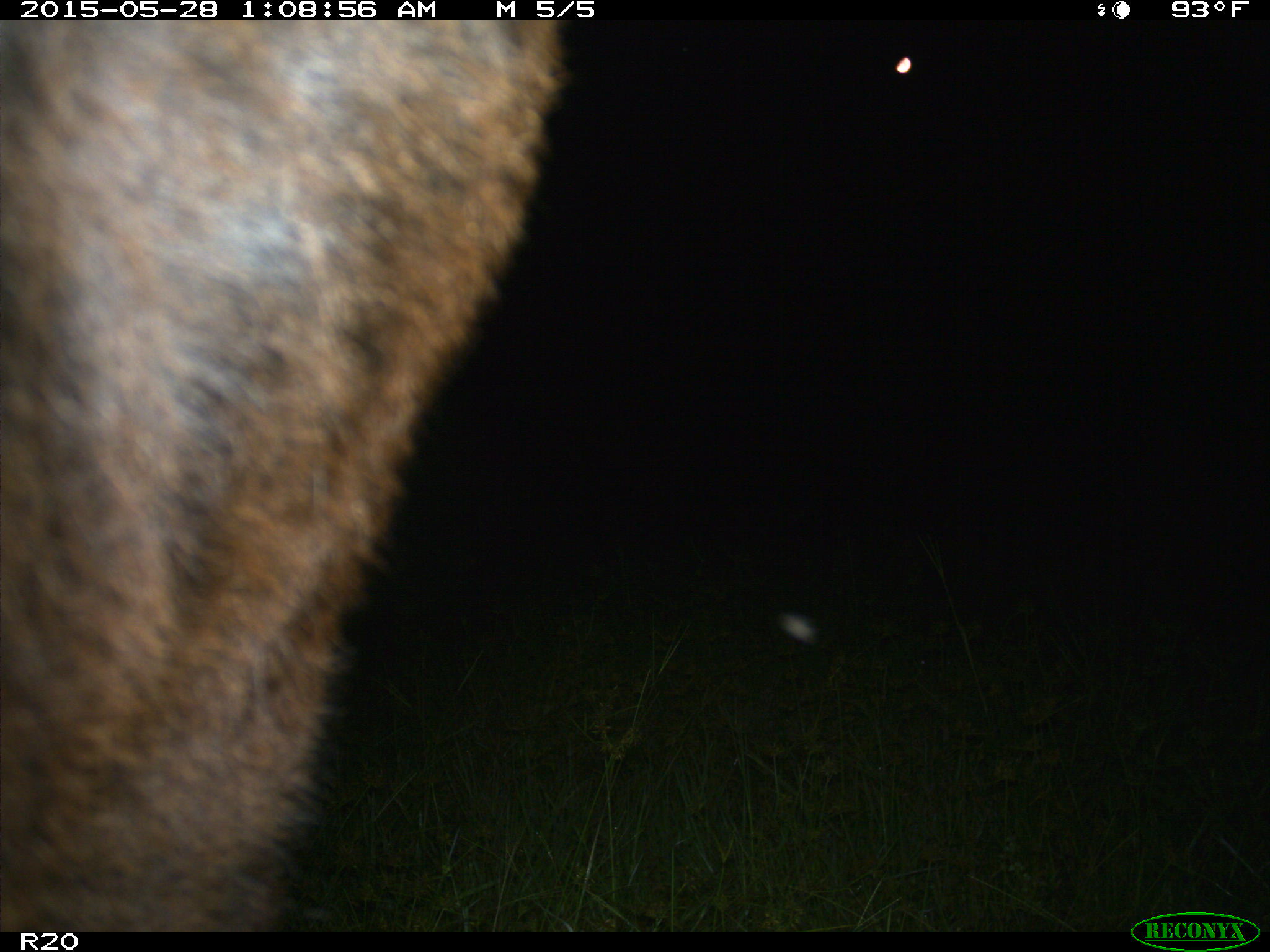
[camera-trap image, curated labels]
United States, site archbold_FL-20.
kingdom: Animalia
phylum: Chordata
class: Mammalia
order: Artiodactyla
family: Bovidae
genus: Bos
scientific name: Bos taurus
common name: domestic cow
Bos taurus (domestic cow).